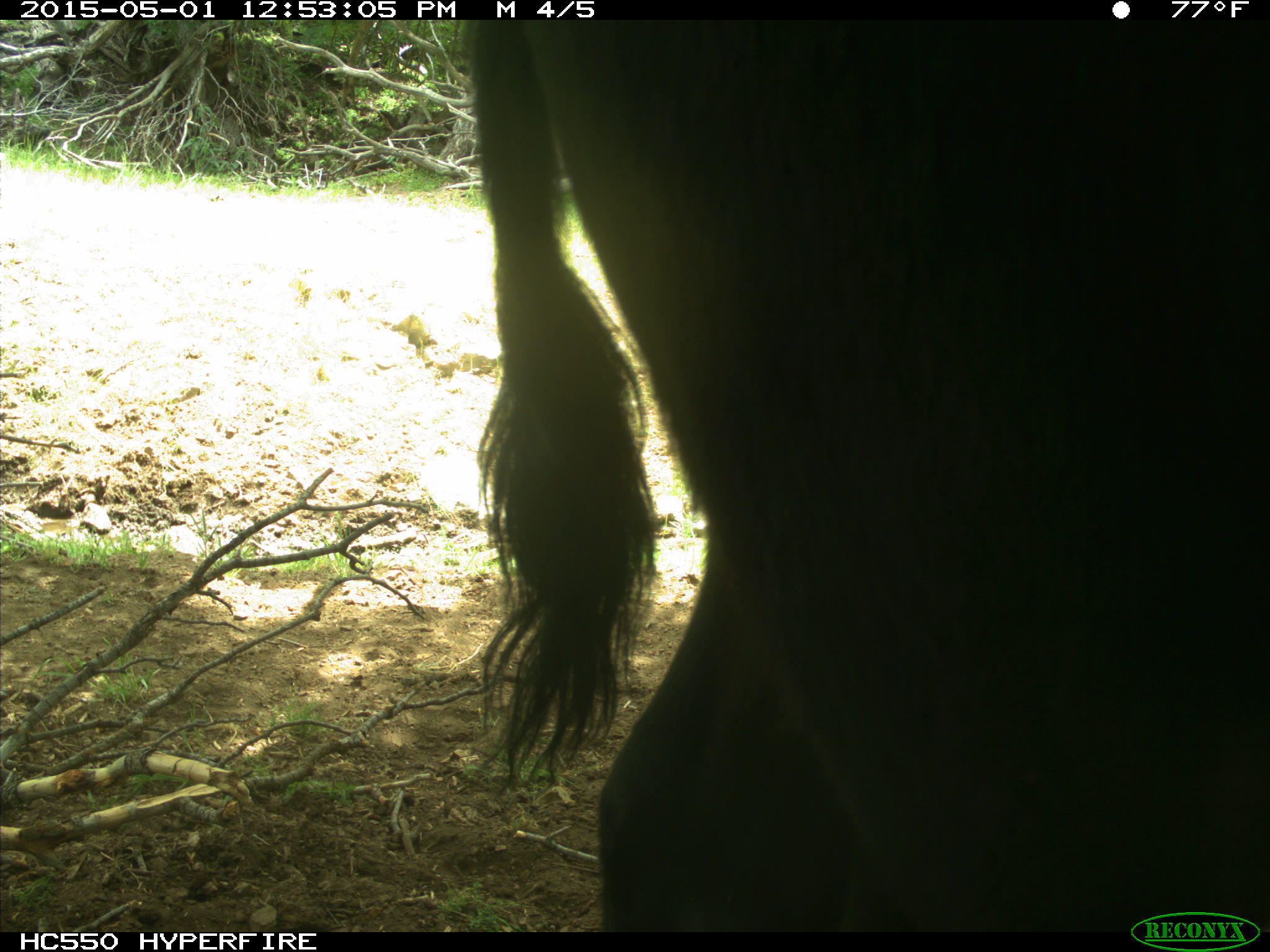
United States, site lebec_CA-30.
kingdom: Animalia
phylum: Chordata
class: Mammalia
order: Artiodactyla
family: Bovidae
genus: Bos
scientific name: Bos taurus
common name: domestic cow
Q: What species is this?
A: Bos taurus (domestic cow).